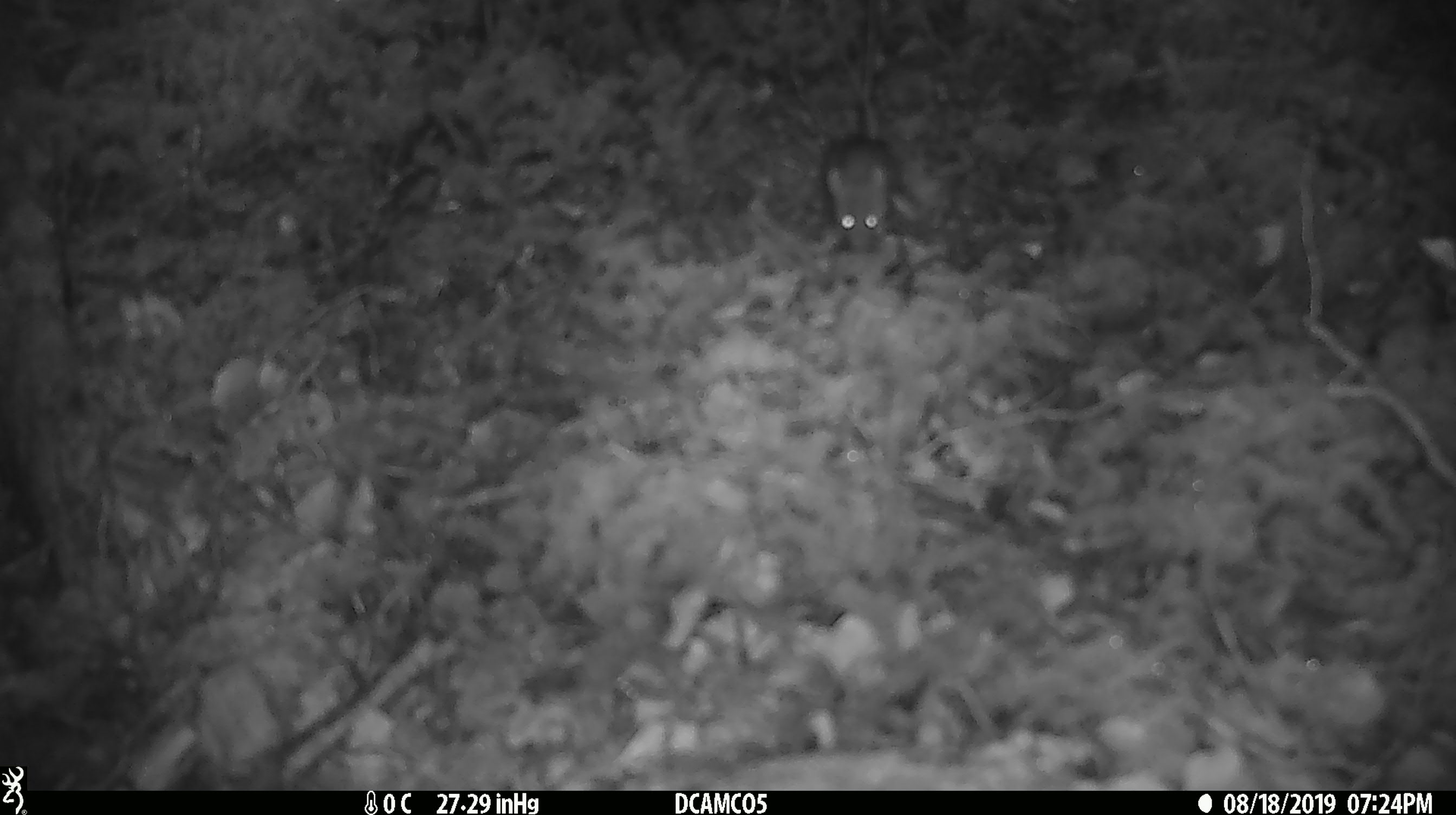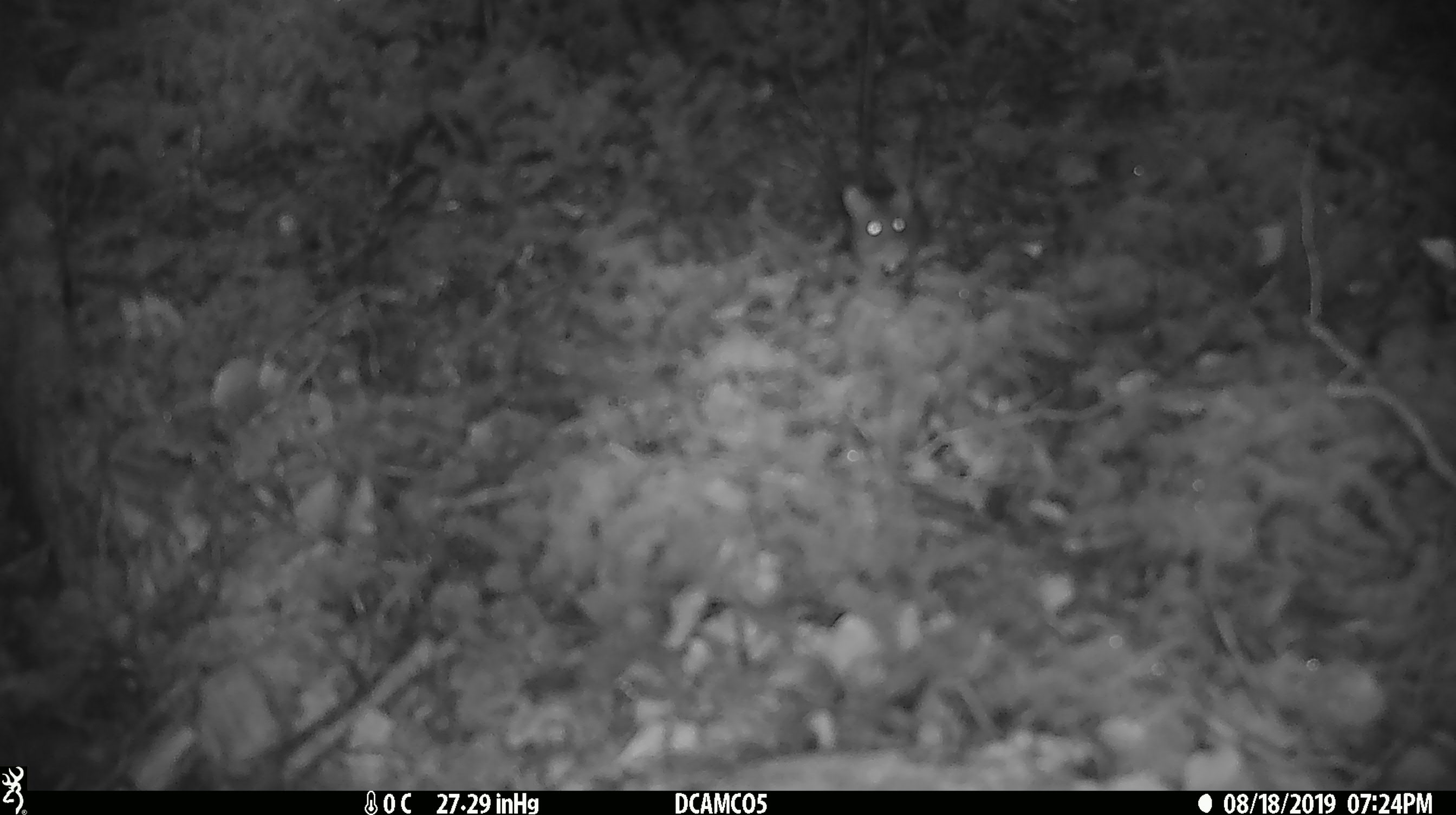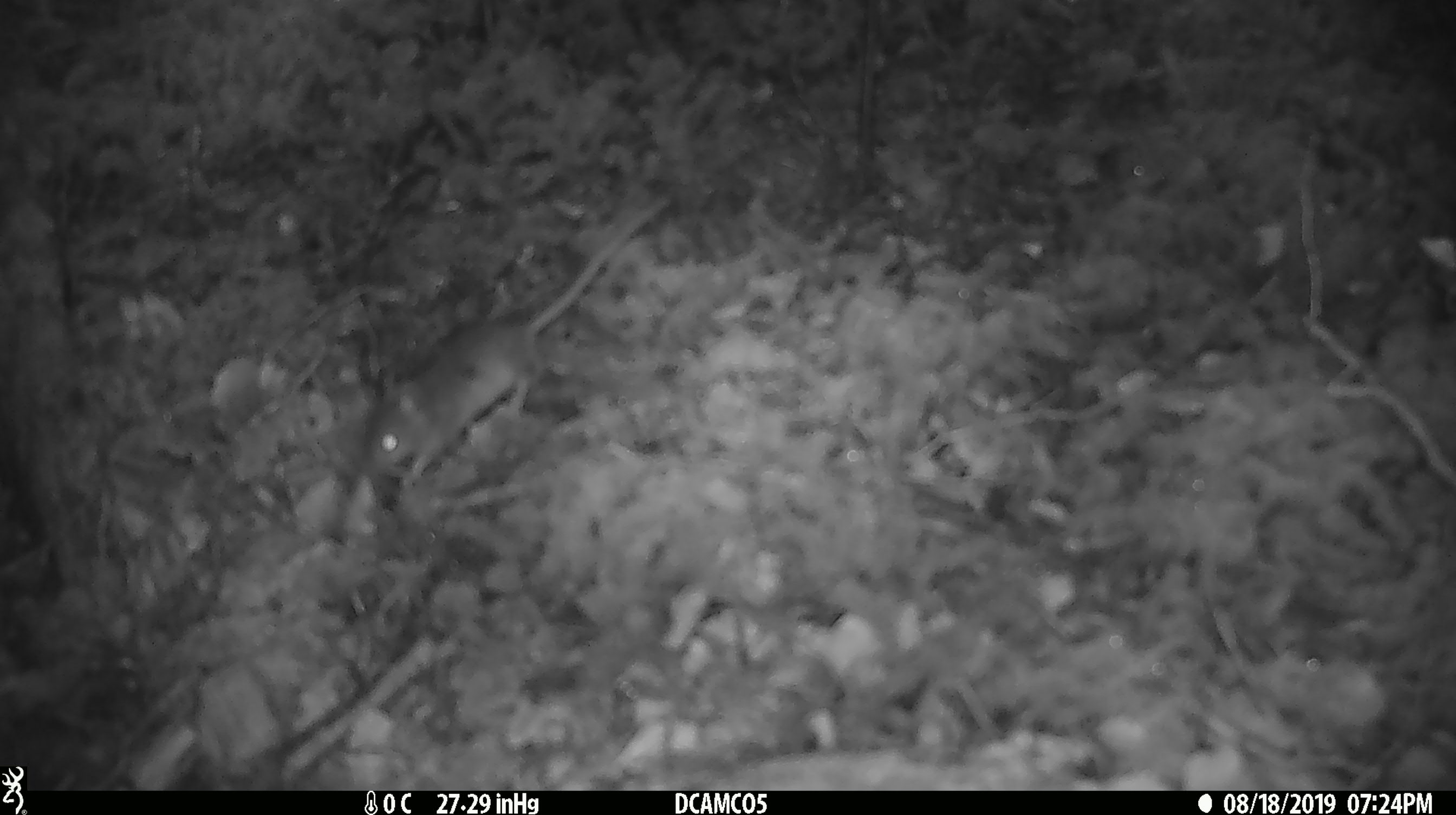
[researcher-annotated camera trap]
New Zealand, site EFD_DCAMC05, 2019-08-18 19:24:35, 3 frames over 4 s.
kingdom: Animalia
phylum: Chordata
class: Mammalia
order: Rodentia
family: Muridae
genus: Mus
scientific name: Mus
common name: mouse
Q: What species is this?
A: Mouse (Mus).